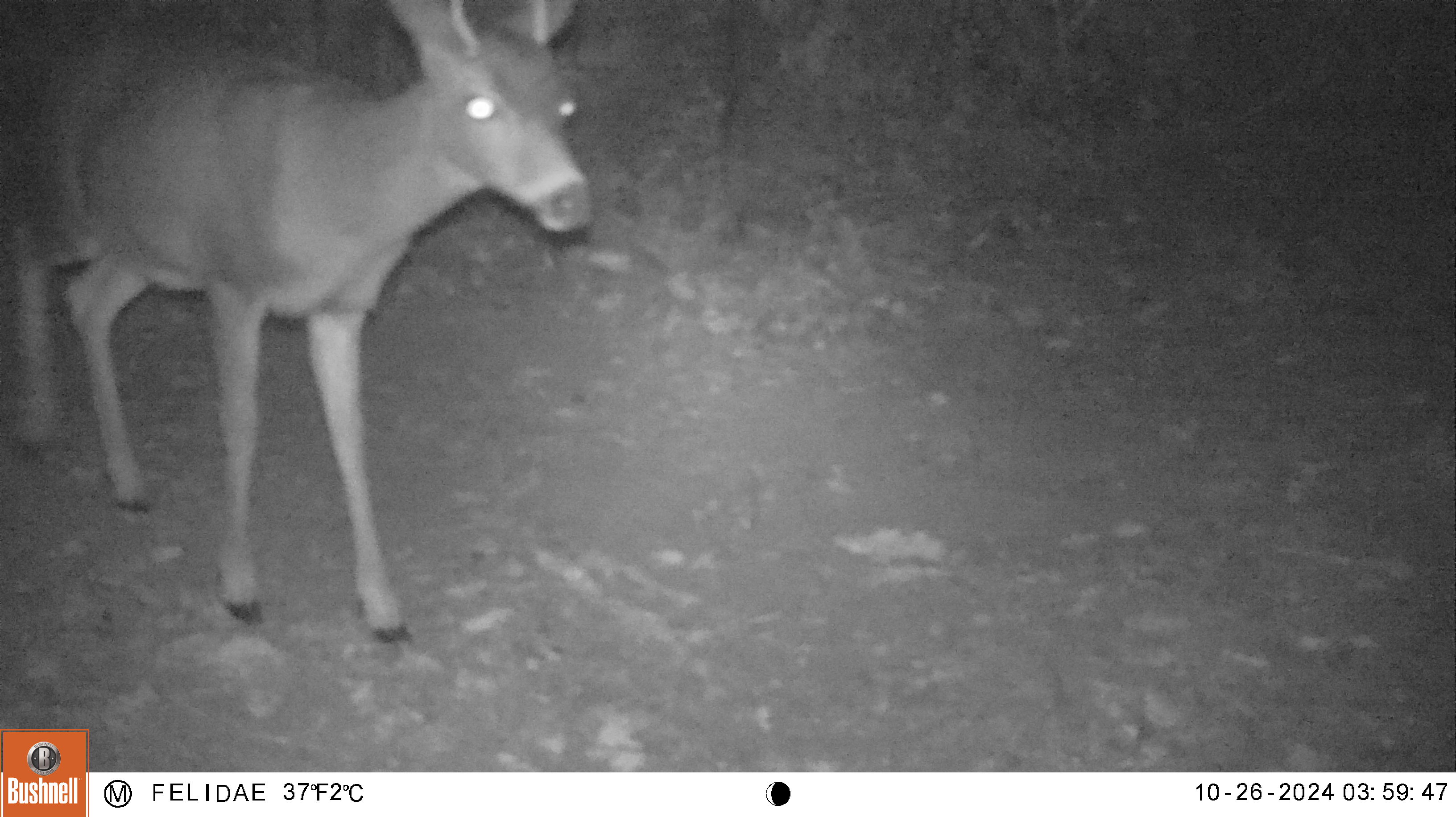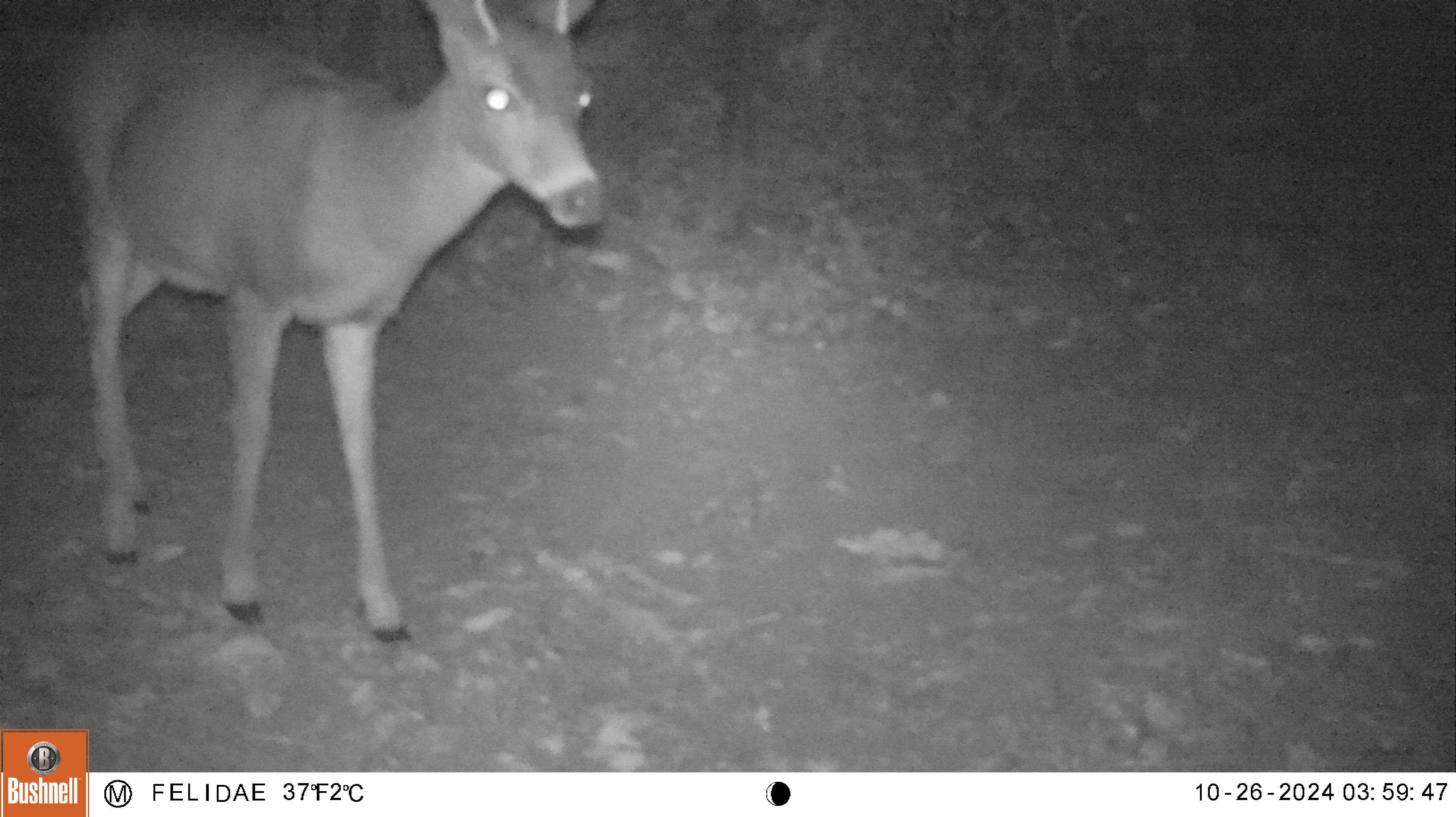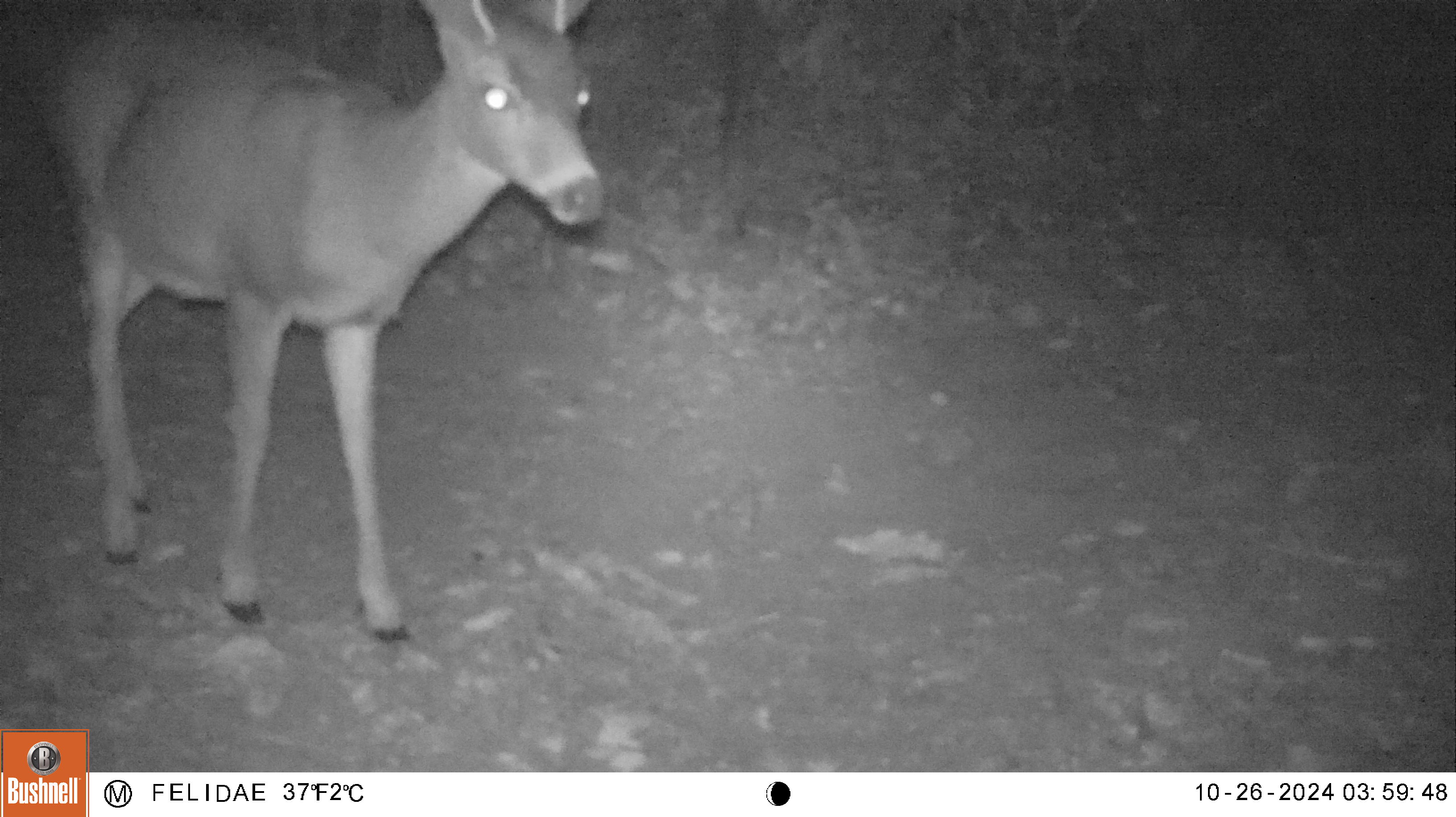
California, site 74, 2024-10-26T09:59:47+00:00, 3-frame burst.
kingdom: Animalia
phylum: Chordata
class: Mammalia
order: Artiodactyla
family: Cervidae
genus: Odocoileus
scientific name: Odocoileus hemionus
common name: mule deer